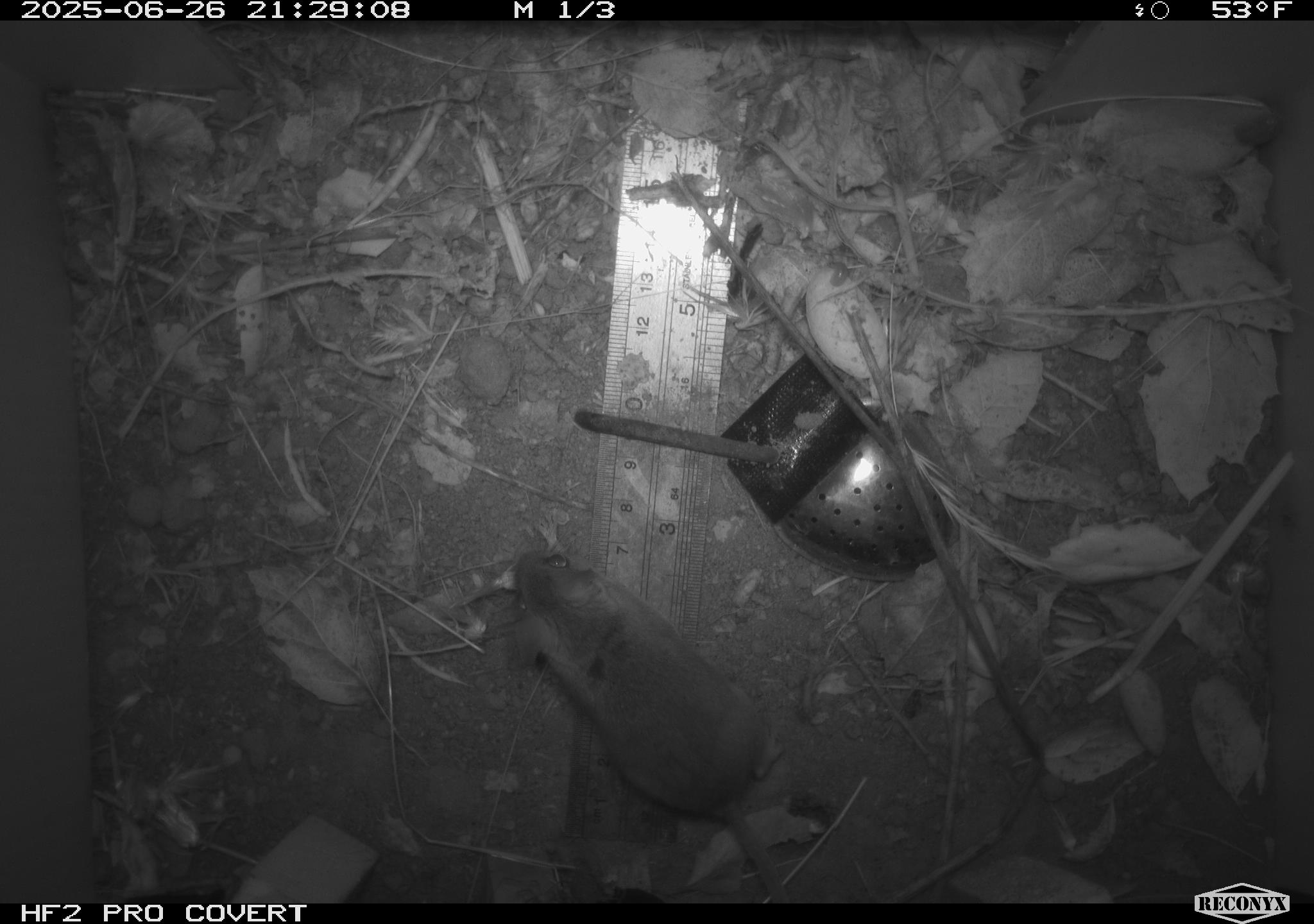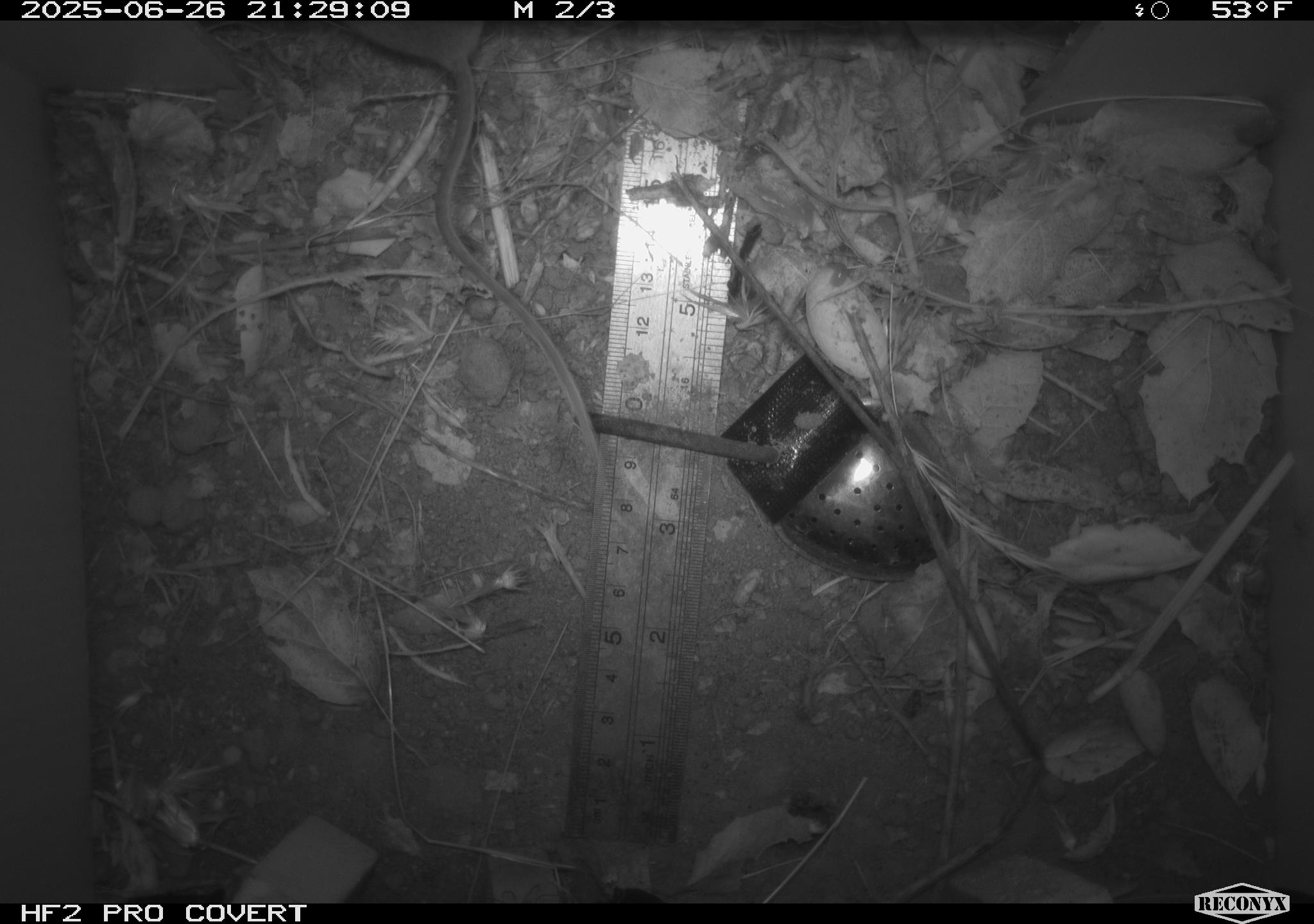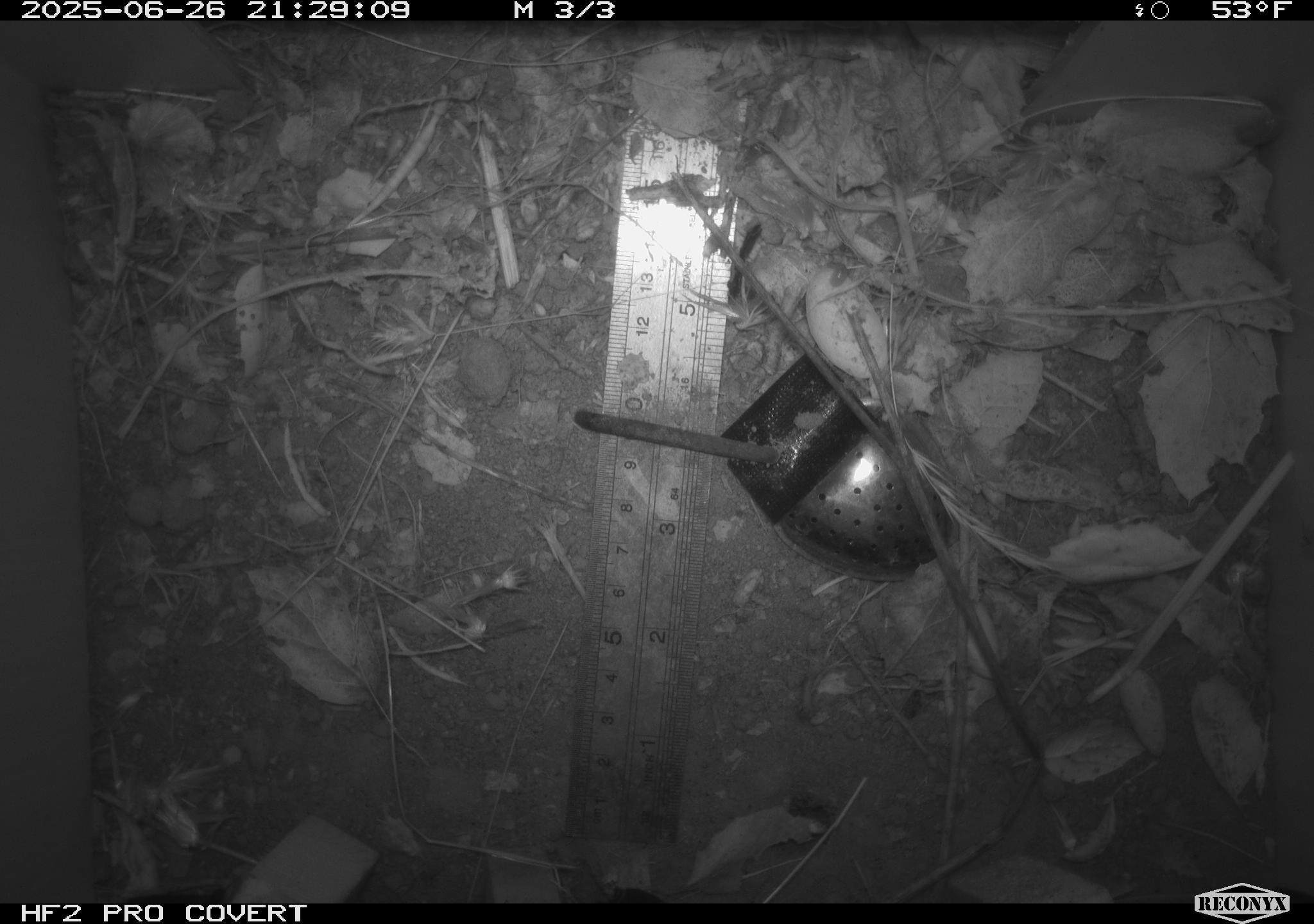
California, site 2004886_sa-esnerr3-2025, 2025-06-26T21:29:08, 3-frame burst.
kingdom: Animalia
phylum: Chordata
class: Mammalia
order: Rodentia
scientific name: Rodentia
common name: rodent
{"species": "rodent (Rodentia)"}